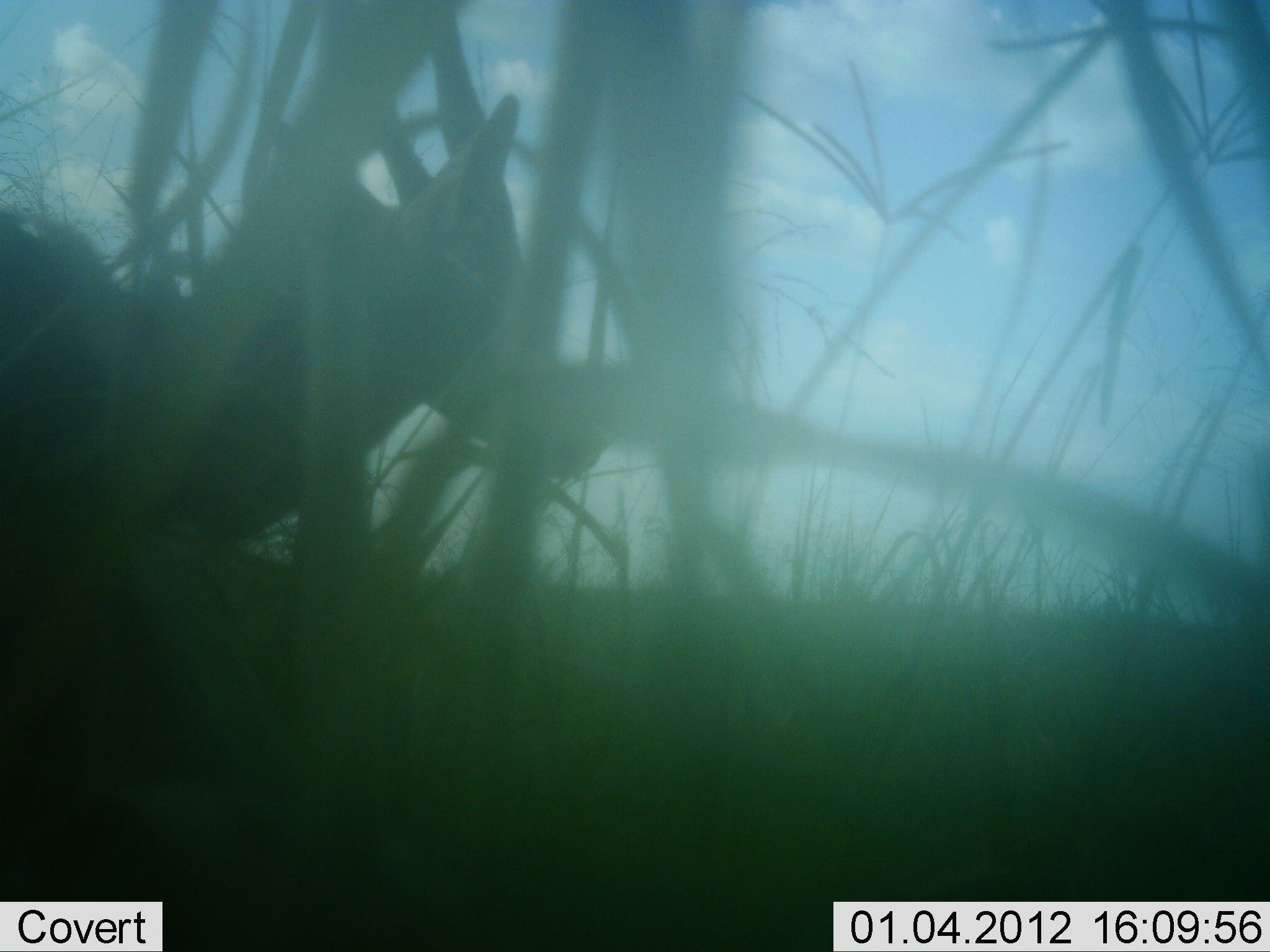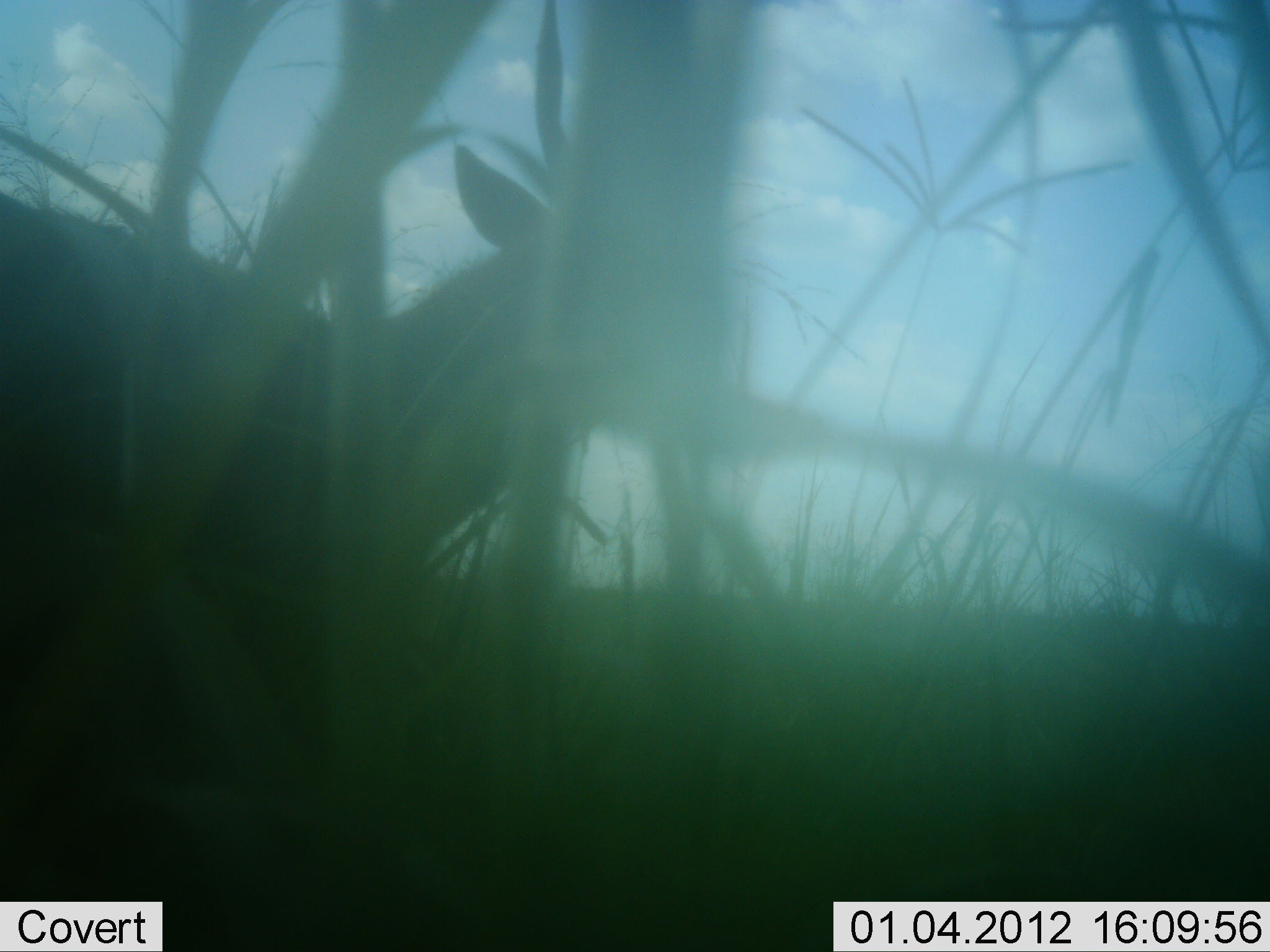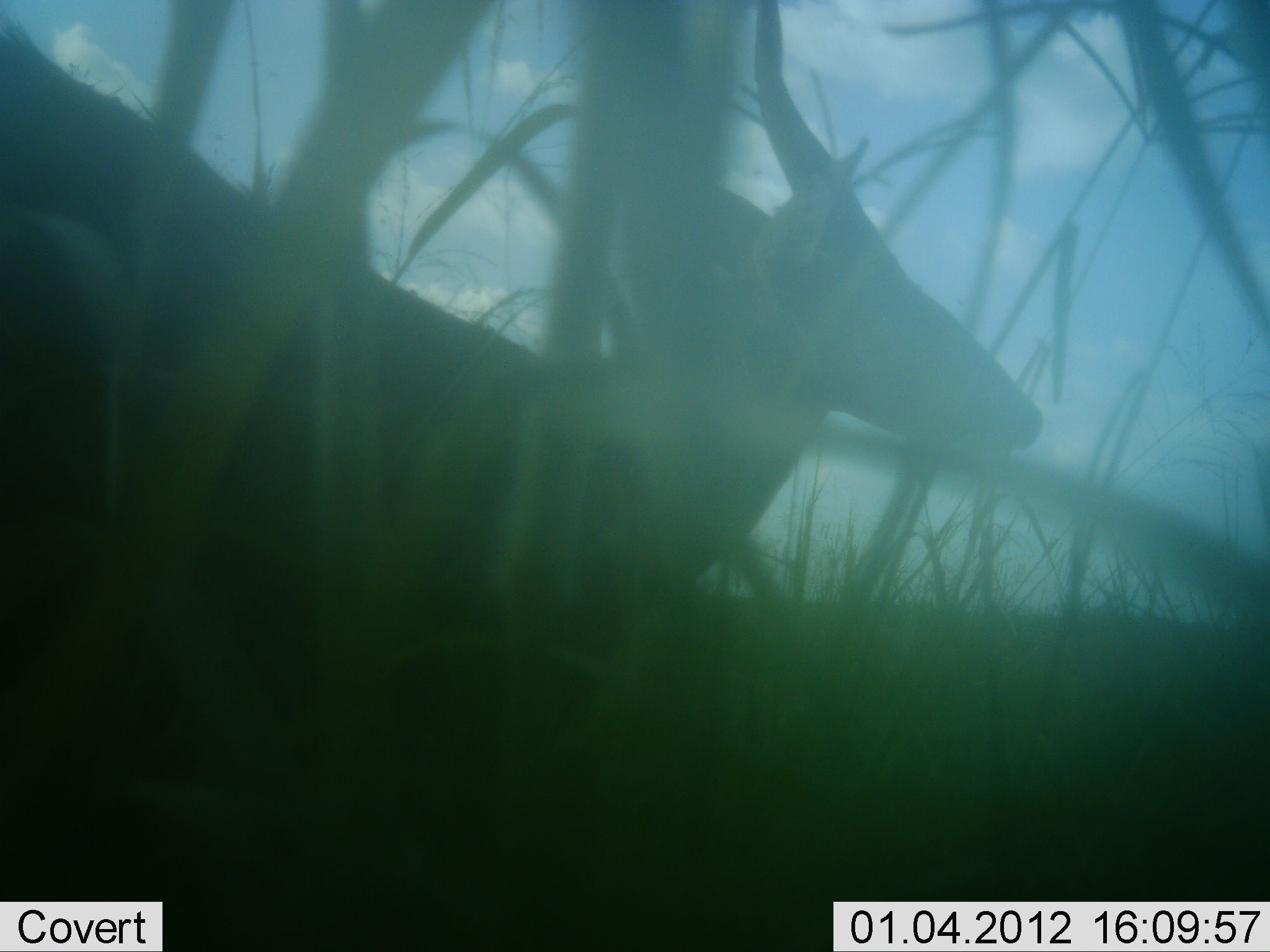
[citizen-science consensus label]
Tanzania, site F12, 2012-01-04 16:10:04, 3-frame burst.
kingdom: Animalia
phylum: Chordata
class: Mammalia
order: Artiodactyla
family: Bovidae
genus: Nanger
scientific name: Nanger granti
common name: grant's gazelle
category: gazellegrants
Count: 1.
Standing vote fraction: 0%.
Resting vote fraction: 0%.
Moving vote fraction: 100%.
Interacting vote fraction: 0%.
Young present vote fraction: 0%.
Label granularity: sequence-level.